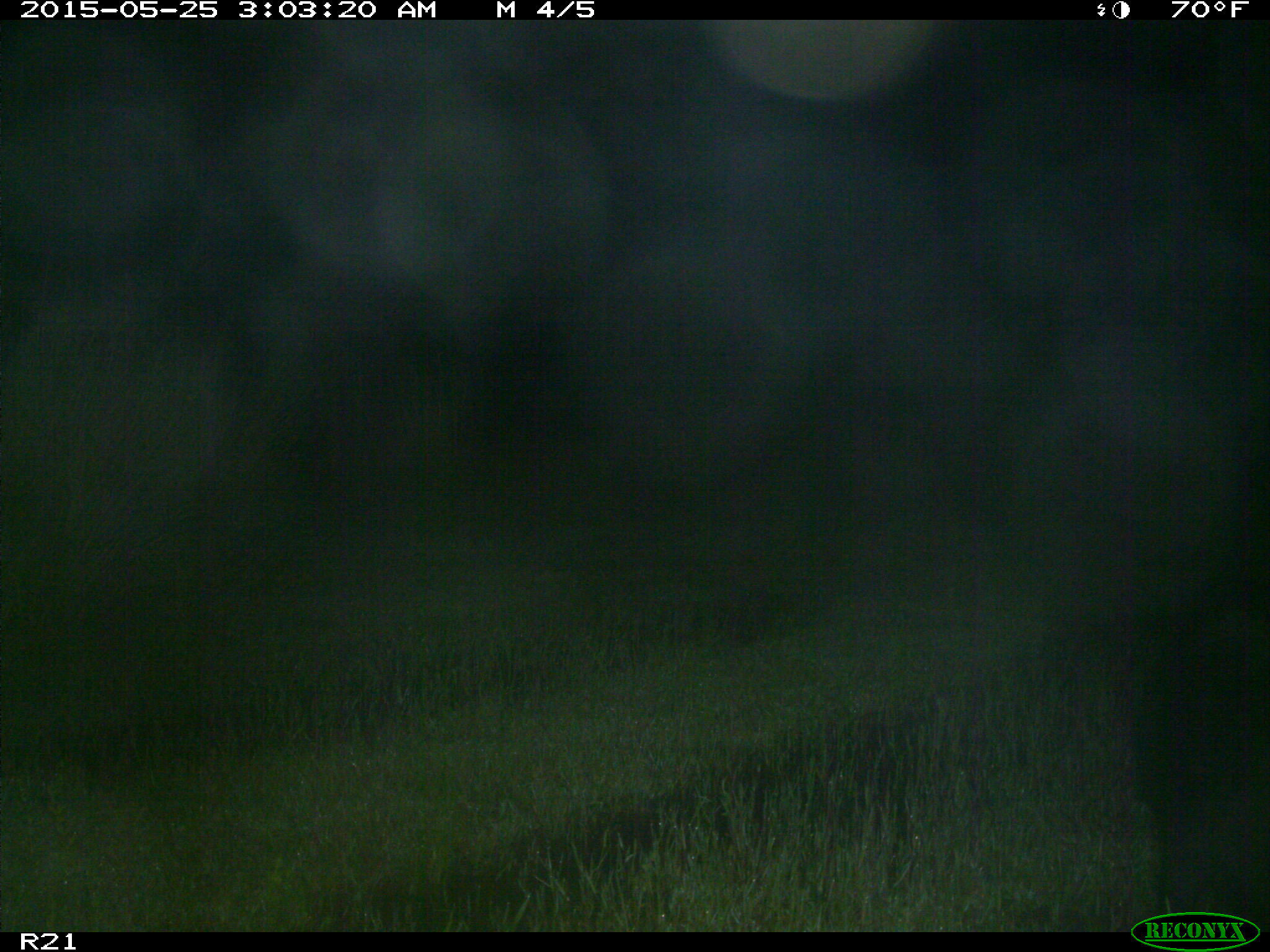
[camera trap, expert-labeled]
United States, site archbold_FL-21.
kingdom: Animalia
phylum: Chordata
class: Mammalia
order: Artiodactyla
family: Suidae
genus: Sus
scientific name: Sus scrofa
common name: wild boar